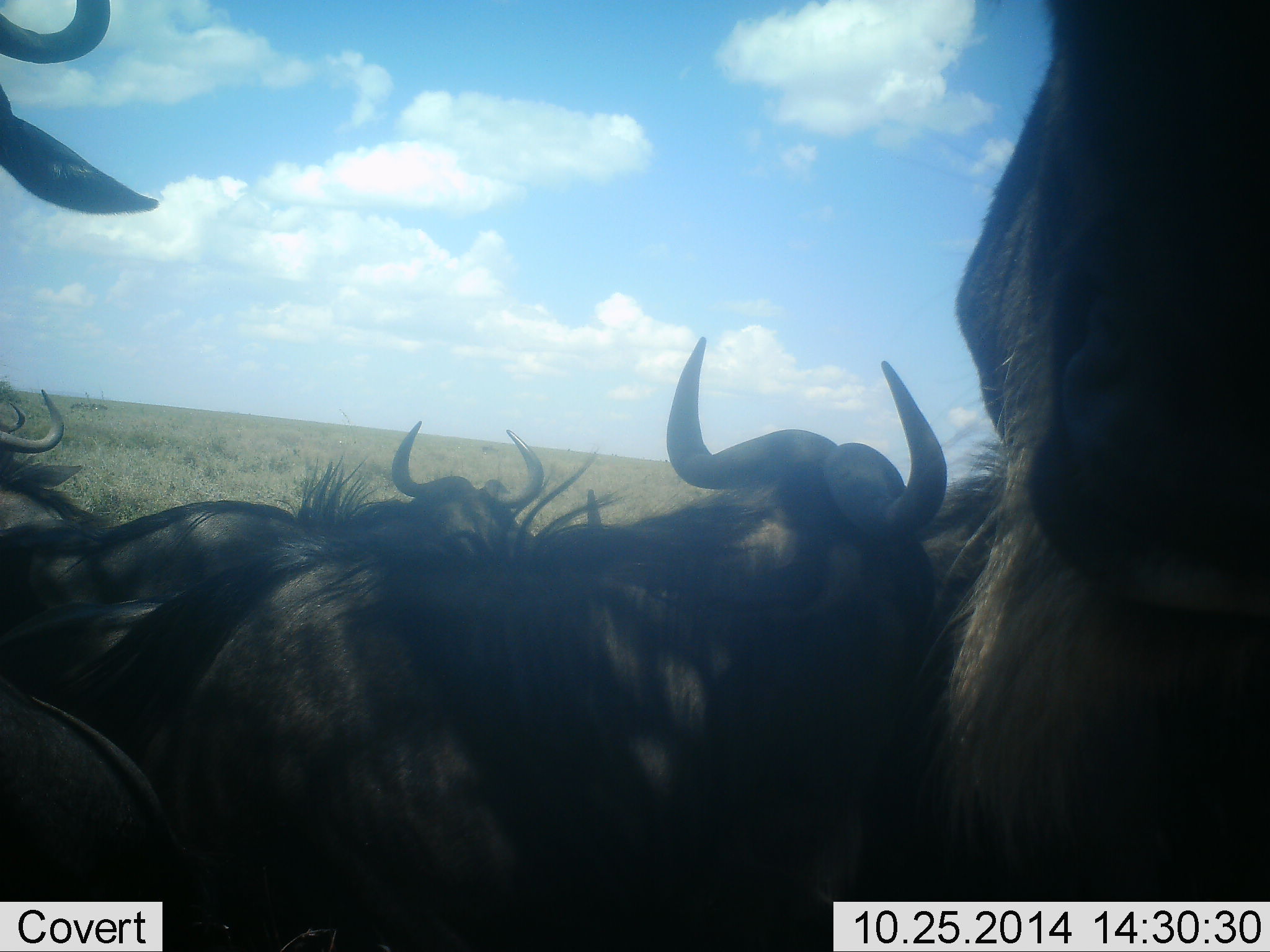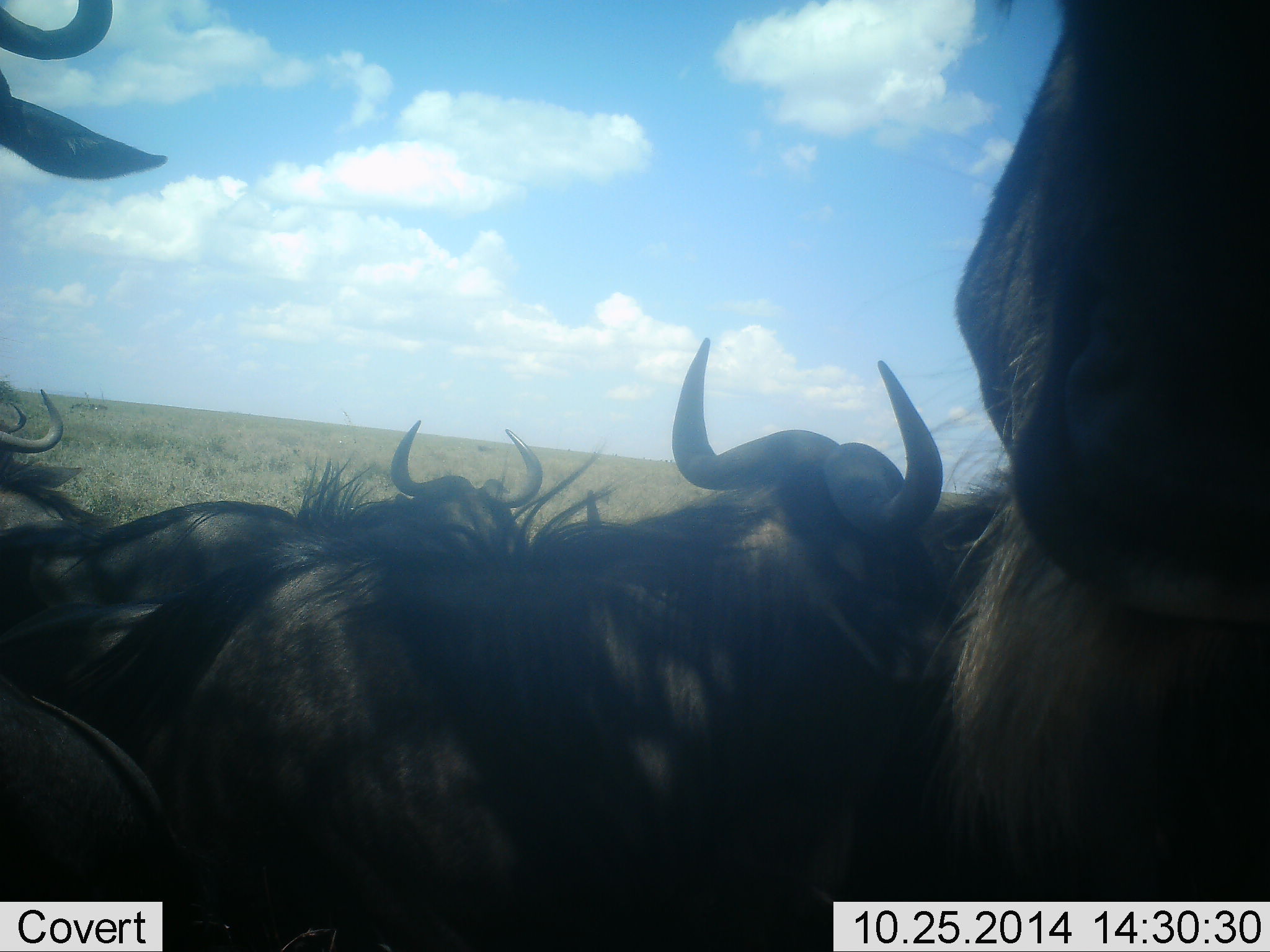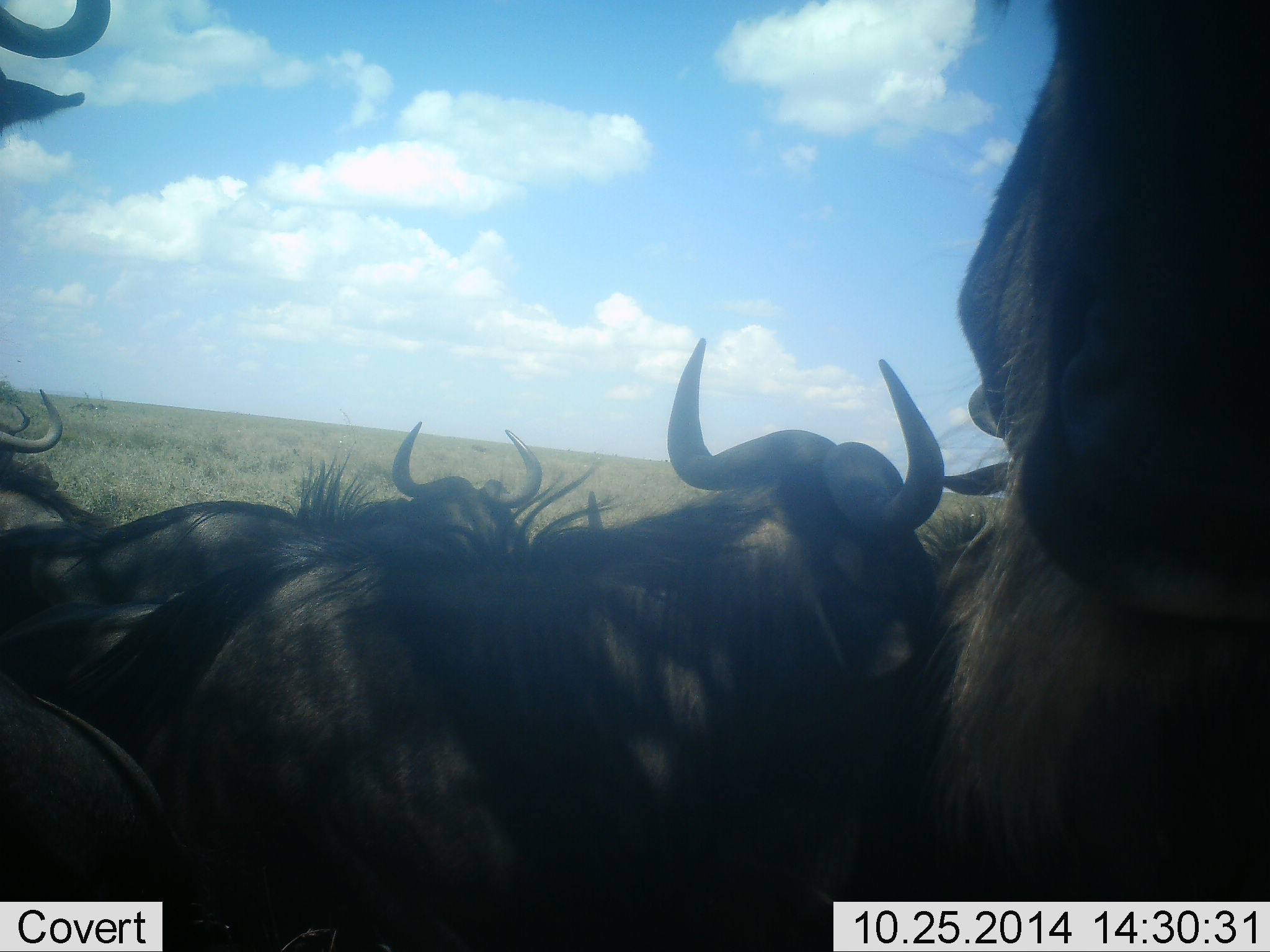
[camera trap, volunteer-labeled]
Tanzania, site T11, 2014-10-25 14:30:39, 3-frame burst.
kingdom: Animalia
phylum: Chordata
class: Mammalia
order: Artiodactyla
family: Bovidae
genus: Connochaetes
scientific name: Connochaetes taurinus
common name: blue wildebeest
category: wildebeest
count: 8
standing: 70%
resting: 60%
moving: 10%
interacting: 10%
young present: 0%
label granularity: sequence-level